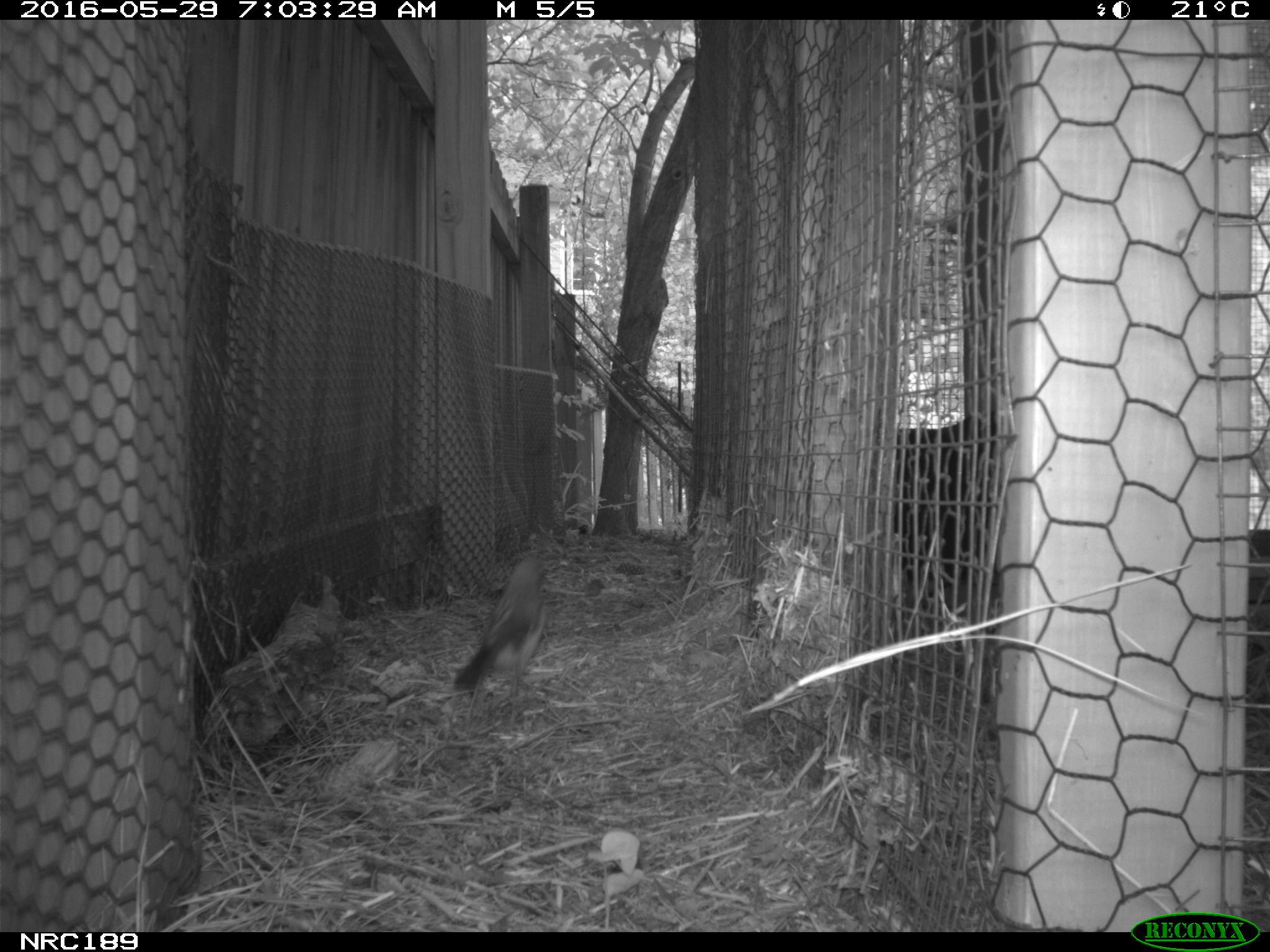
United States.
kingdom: Animalia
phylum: Chordata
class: Aves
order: Galliformes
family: Phasianidae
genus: Gallus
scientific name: Gallus gallus domesticus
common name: domestic chicken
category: Chicken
Chicken (domestic chicken) (Gallus gallus domesticus).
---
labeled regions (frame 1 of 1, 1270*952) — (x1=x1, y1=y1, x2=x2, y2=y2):
Chicken: (x1=458, y1=538, x2=558, y2=707)